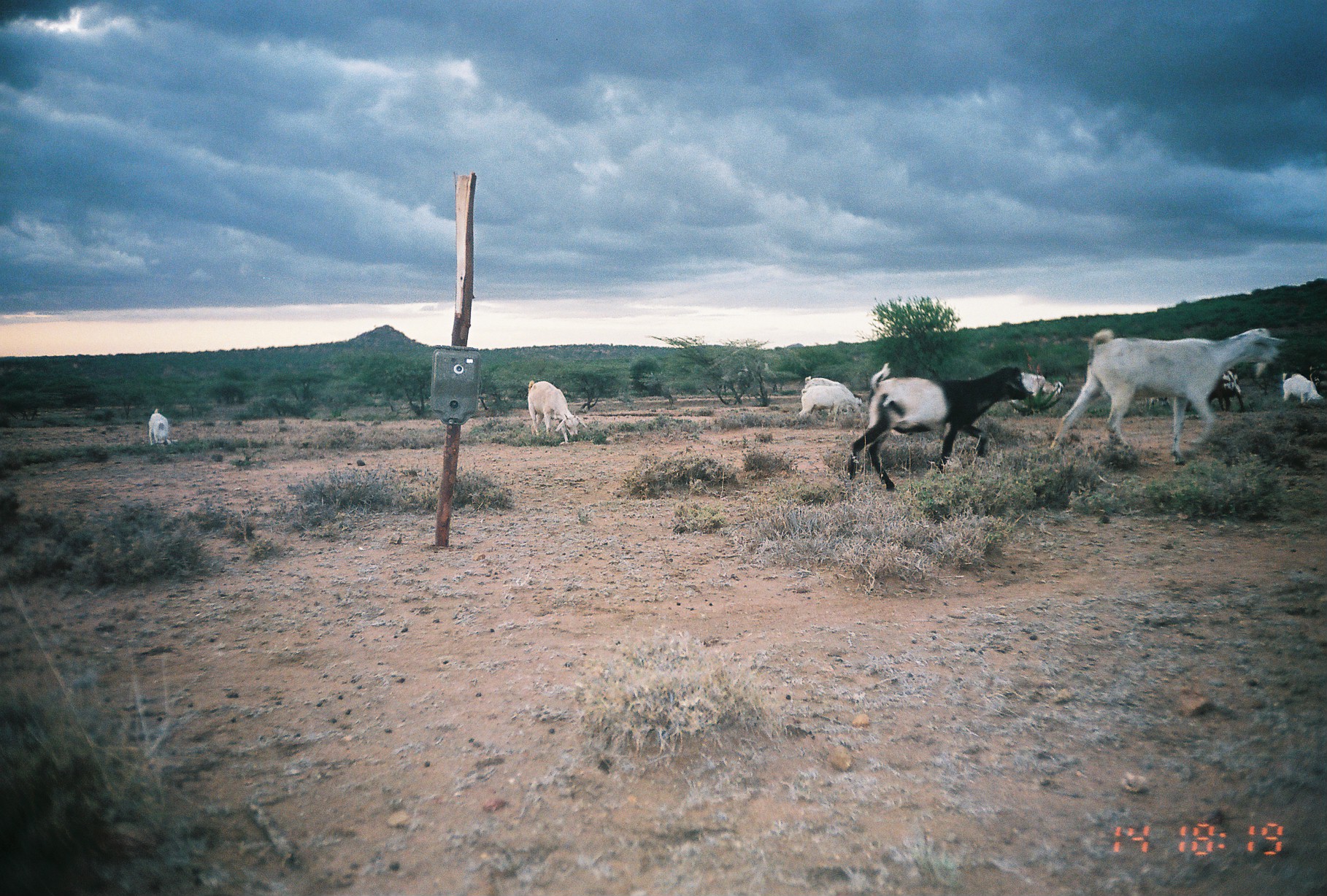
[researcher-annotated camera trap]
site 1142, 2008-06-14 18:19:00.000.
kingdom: Animalia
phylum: Chordata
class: Mammalia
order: Artiodactyla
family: Bovidae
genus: Capra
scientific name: Capra aegagrus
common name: wild goat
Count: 8.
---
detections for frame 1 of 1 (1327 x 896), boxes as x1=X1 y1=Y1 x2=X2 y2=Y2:
capra aegagrus: x1=1047 y1=326 x2=1287 y2=464; x1=847 y1=361 x2=1033 y2=492; x1=527 y1=379 x2=588 y2=445; x1=802 y1=375 x2=863 y2=414; x1=796 y1=385 x2=862 y2=419; x1=1011 y1=371 x2=1063 y2=414; x1=1209 y1=368 x2=1245 y2=412; x1=1279 y1=372 x2=1324 y2=404; x1=148 y1=408 x2=171 y2=445